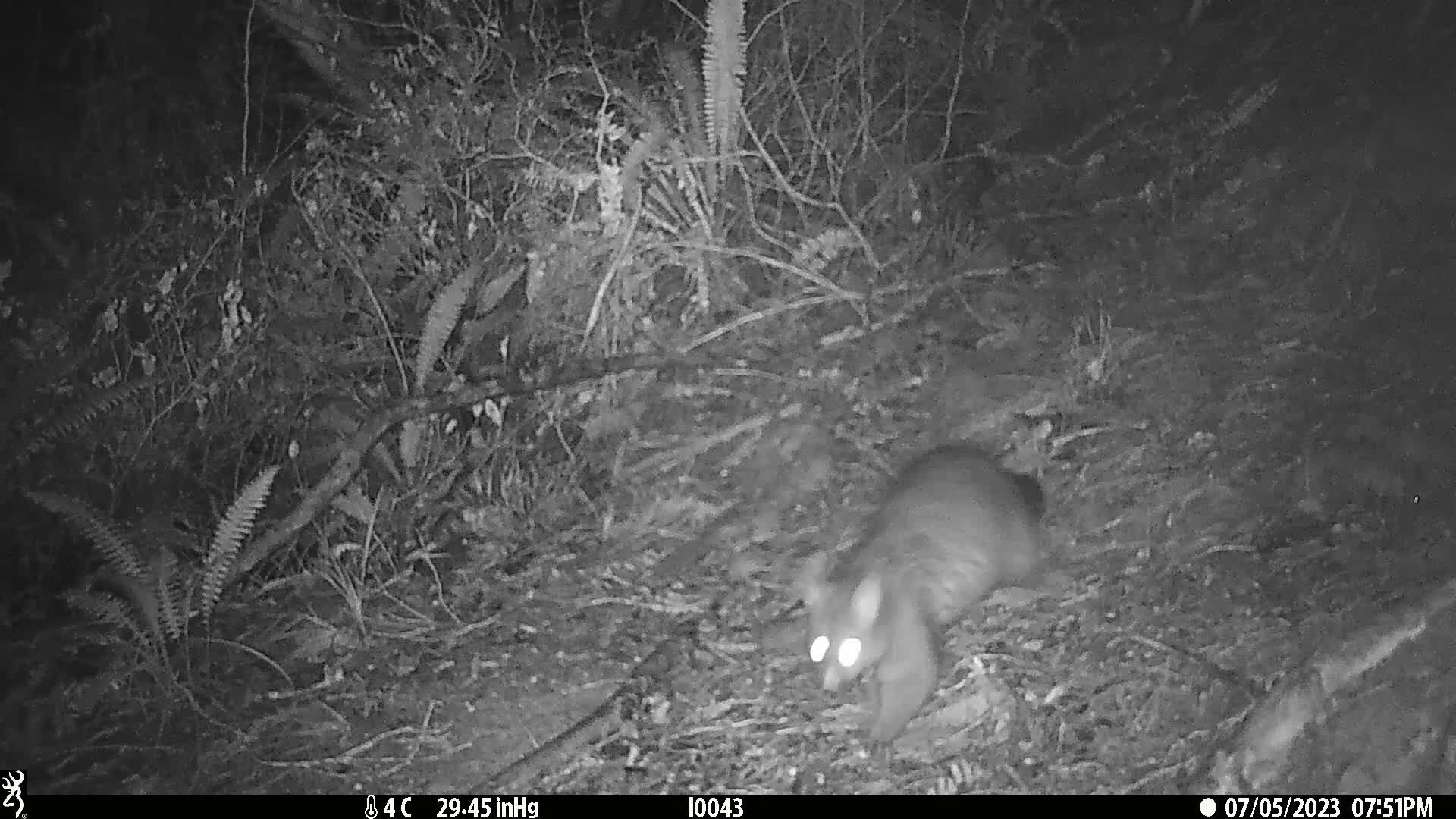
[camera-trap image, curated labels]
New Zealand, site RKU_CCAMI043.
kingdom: Animalia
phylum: Chordata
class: Mammalia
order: Diprotodontia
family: Phalangeridae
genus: Trichosurus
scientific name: Trichosurus vulpecula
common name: common brushtail possum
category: possum